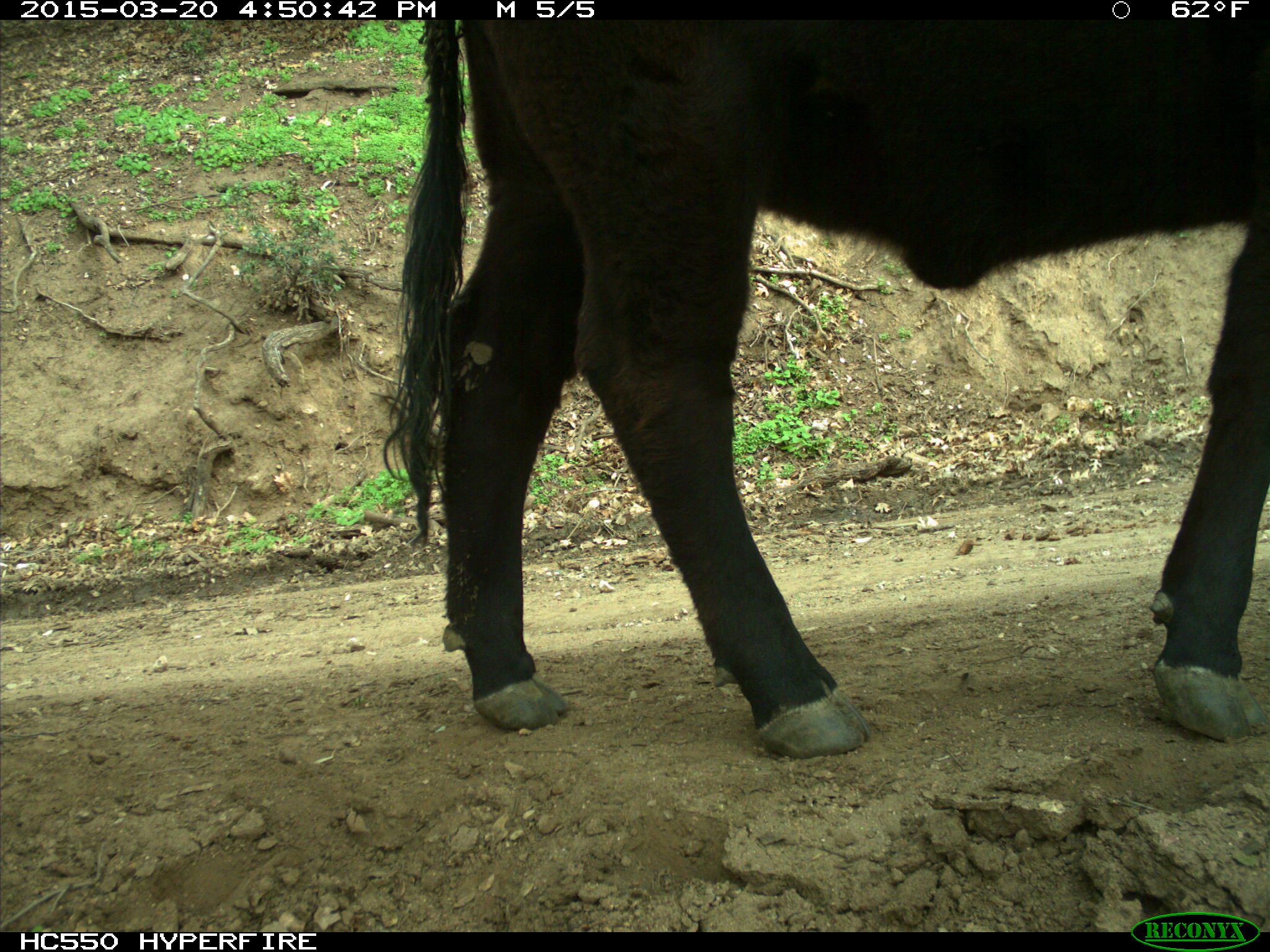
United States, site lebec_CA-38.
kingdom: Animalia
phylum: Chordata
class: Mammalia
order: Artiodactyla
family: Bovidae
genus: Bos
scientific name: Bos taurus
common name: domestic cow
Bos taurus (domestic cow).